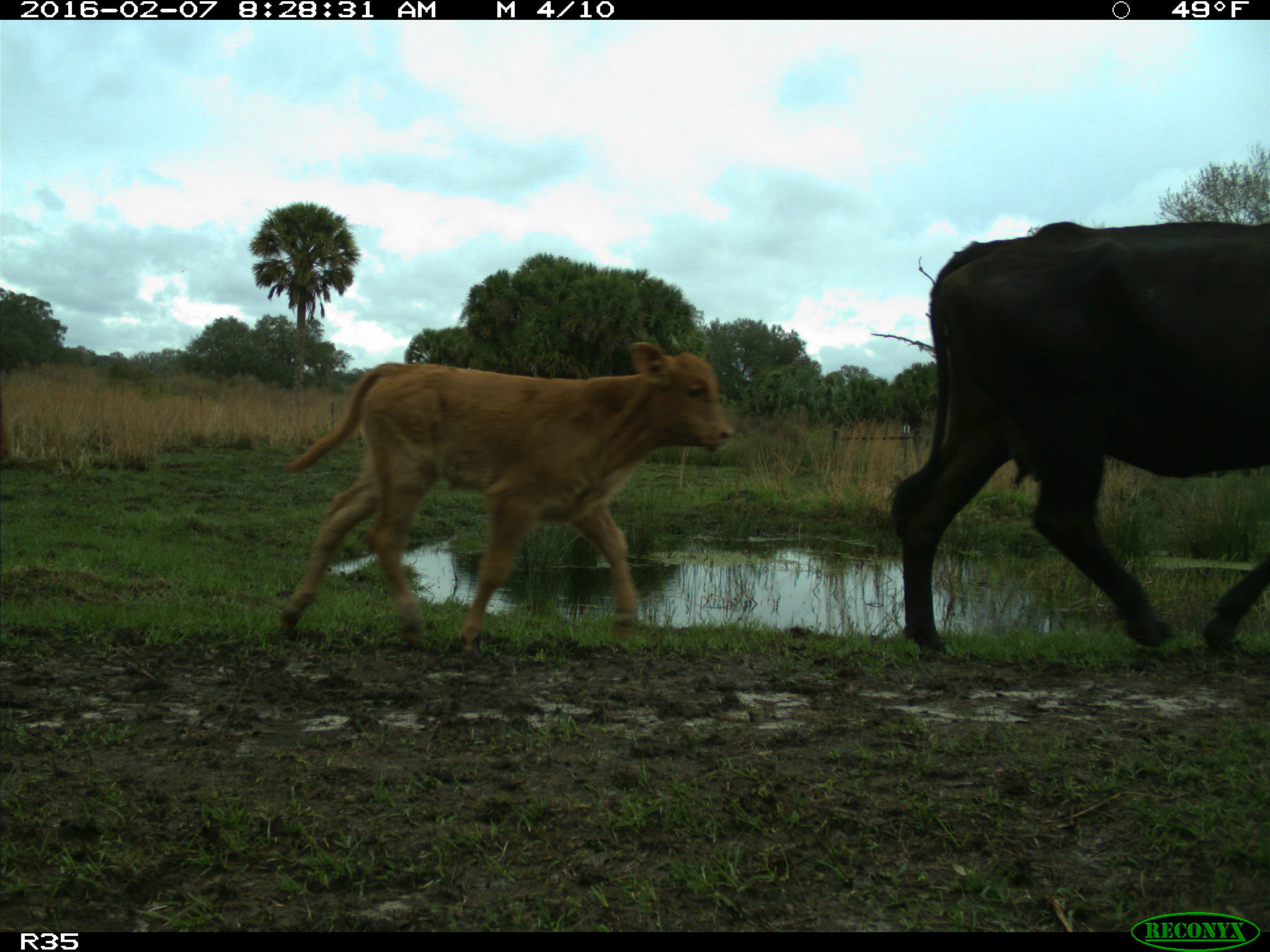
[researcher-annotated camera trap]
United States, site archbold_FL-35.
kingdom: Animalia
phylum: Chordata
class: Mammalia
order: Artiodactyla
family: Bovidae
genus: Bos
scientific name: Bos taurus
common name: domestic cow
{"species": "Bos taurus (domestic cow)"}